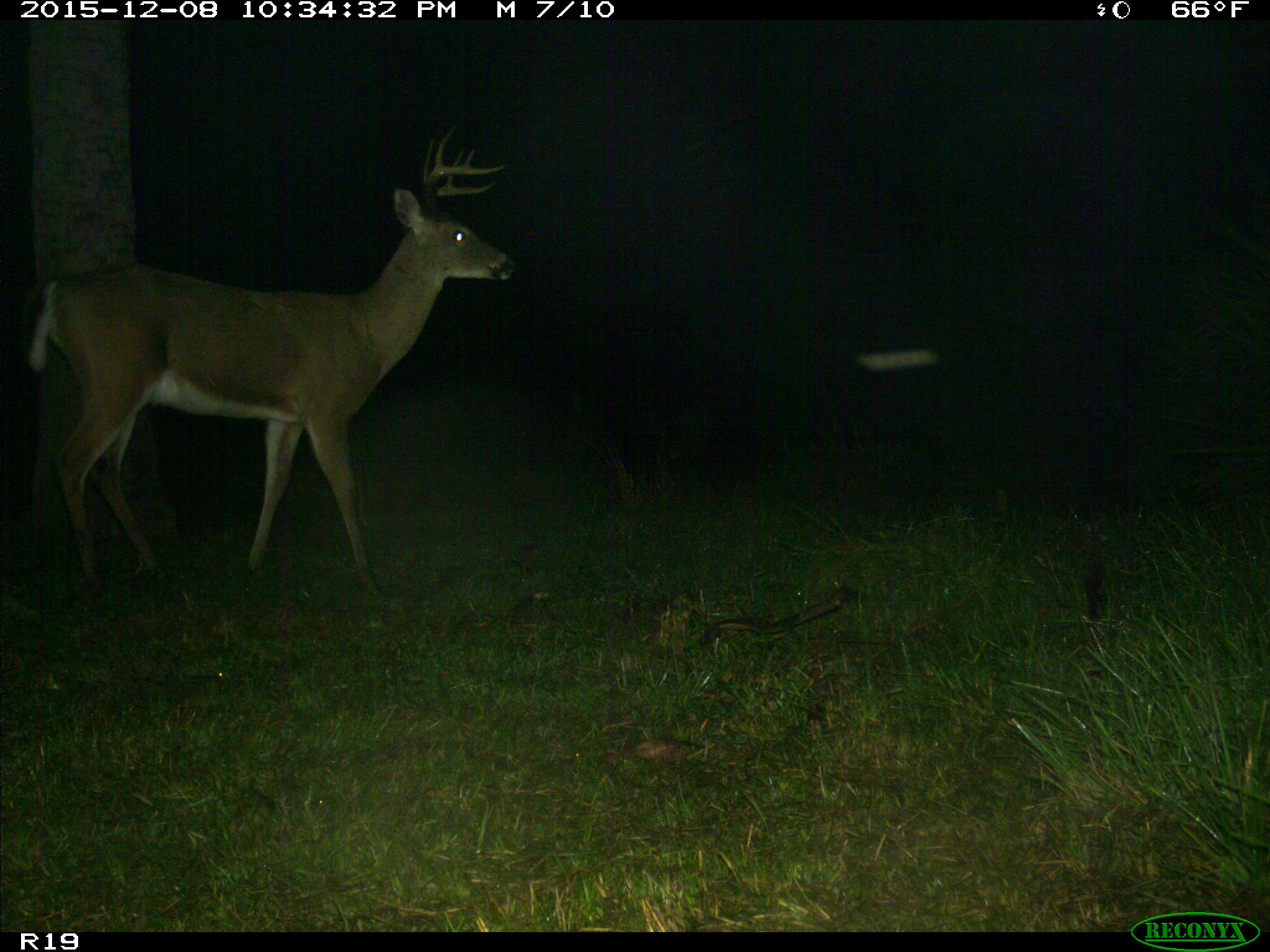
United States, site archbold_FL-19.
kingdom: Animalia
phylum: Chordata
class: Mammalia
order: Artiodactyla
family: Bovidae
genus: Bos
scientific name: Bos taurus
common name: domestic cow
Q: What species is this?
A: Bos taurus (domestic cow).